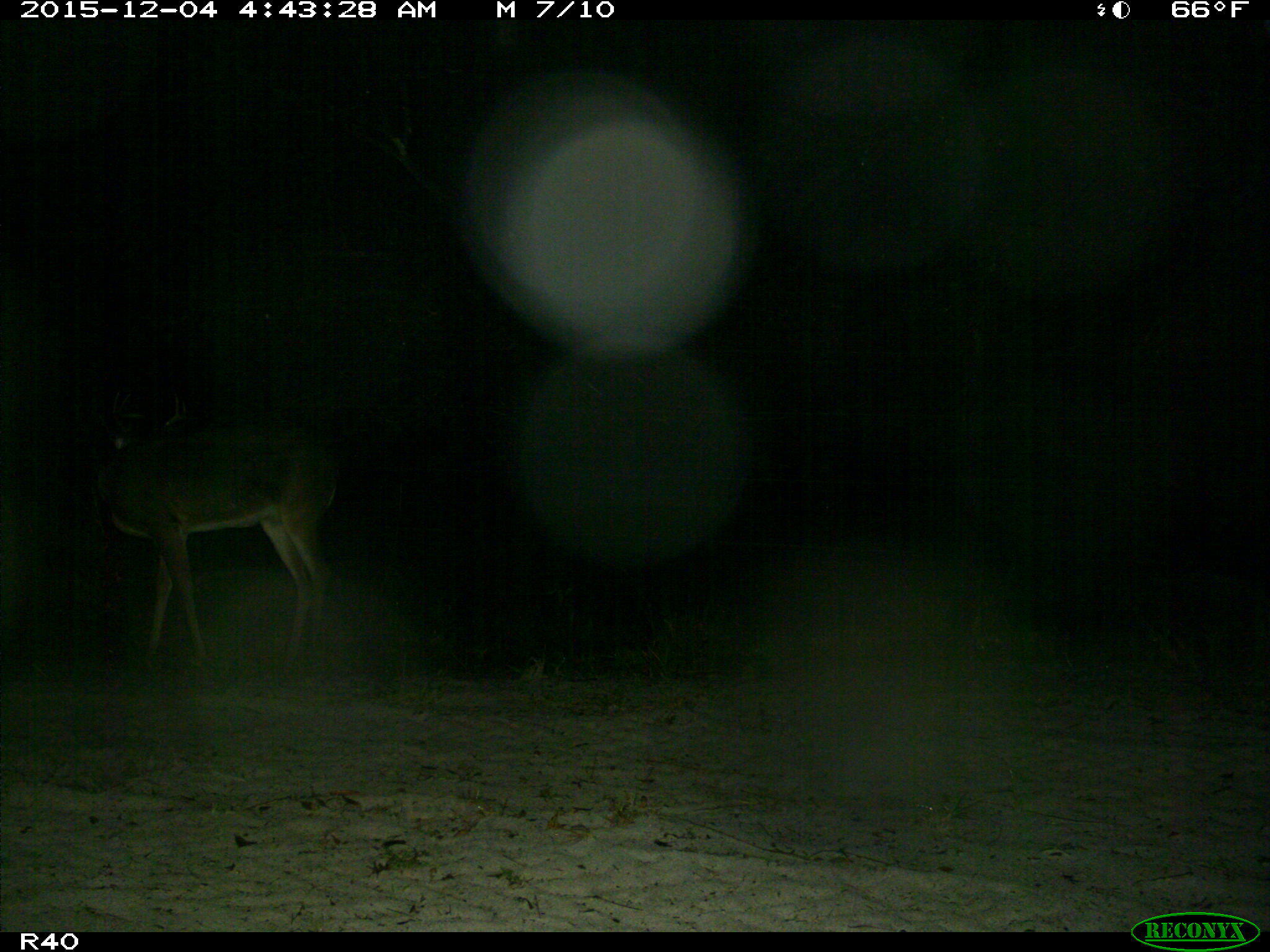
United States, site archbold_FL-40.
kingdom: Animalia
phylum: Chordata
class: Mammalia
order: Artiodactyla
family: Cervidae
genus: Odocoileus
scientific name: Odocoileus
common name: deer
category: unidentified deer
Unidentified deer (deer) (Odocoileus).